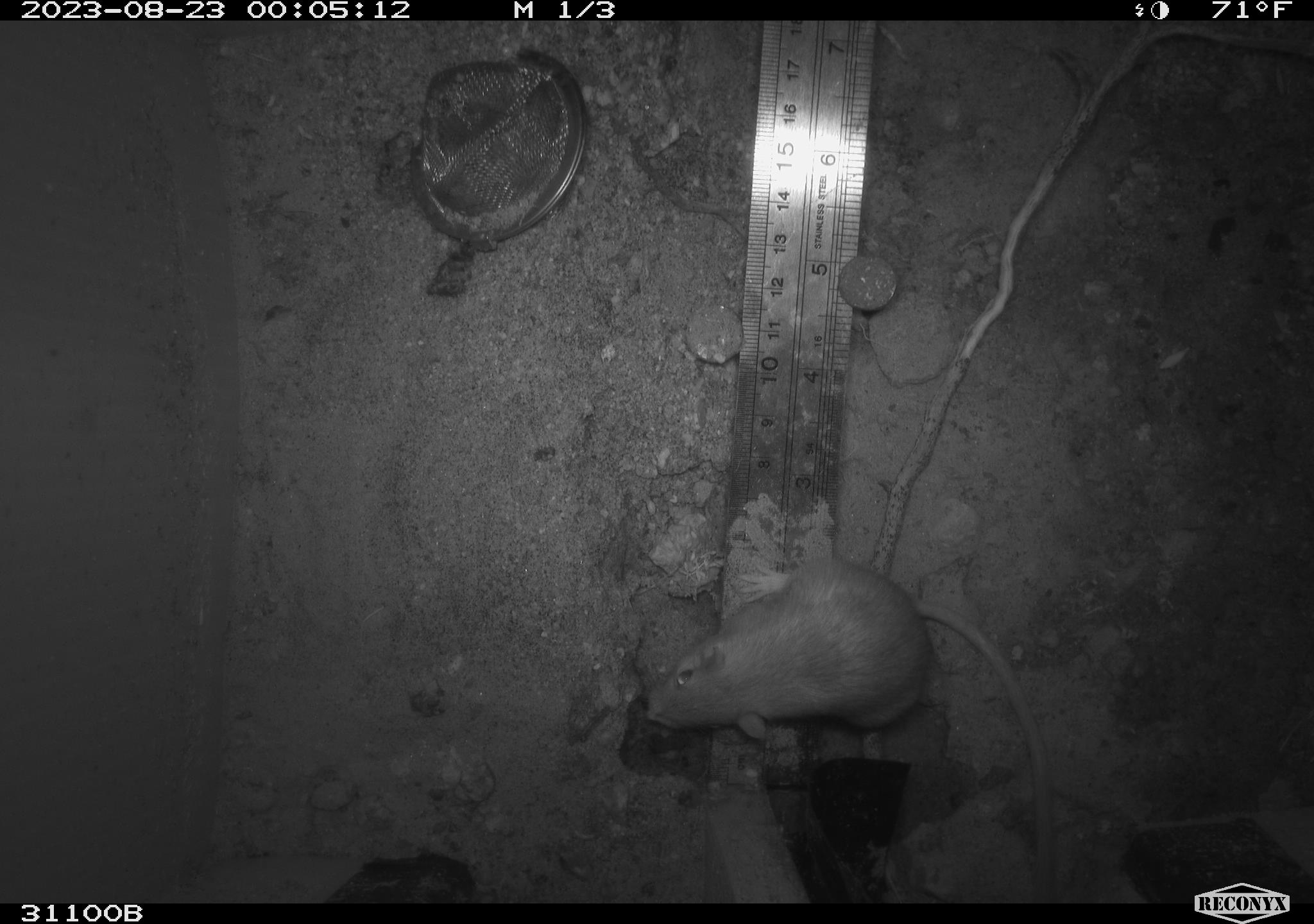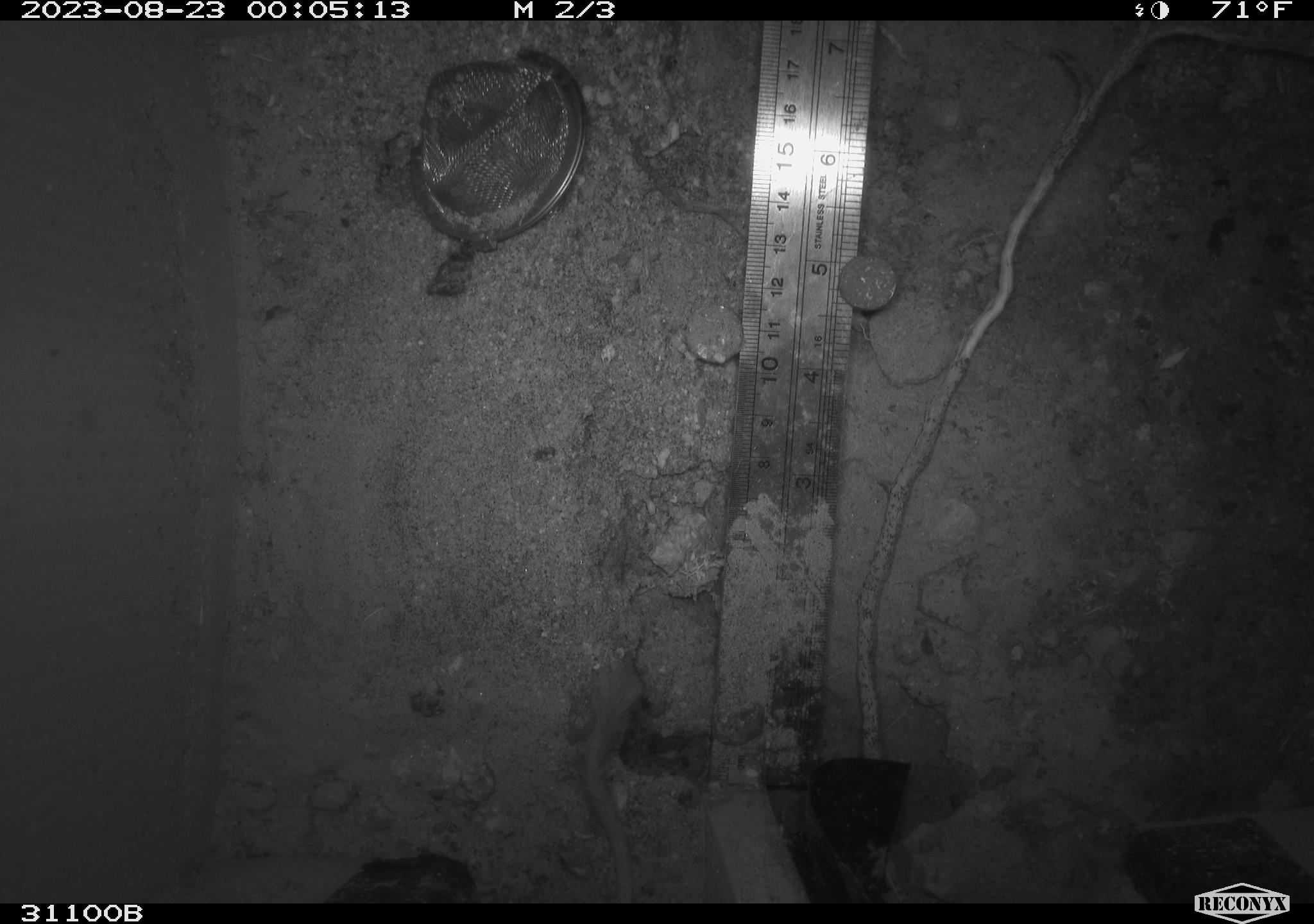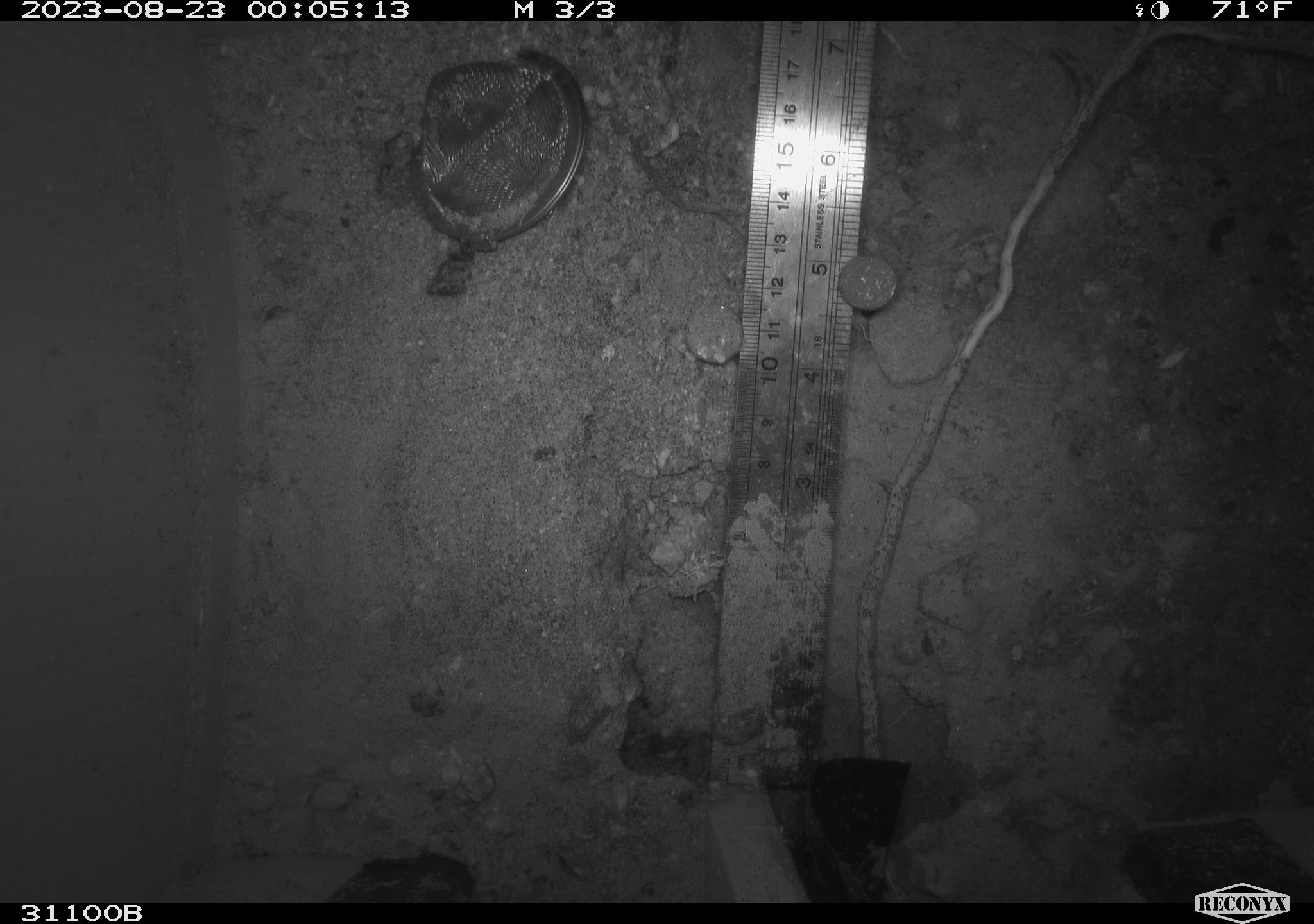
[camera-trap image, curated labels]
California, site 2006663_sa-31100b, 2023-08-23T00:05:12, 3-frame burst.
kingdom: Animalia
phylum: Chordata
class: Mammalia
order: Rodentia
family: Heteromyidae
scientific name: Heteromyidae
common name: kangaroo rats and pocket mice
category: heteromyidae family